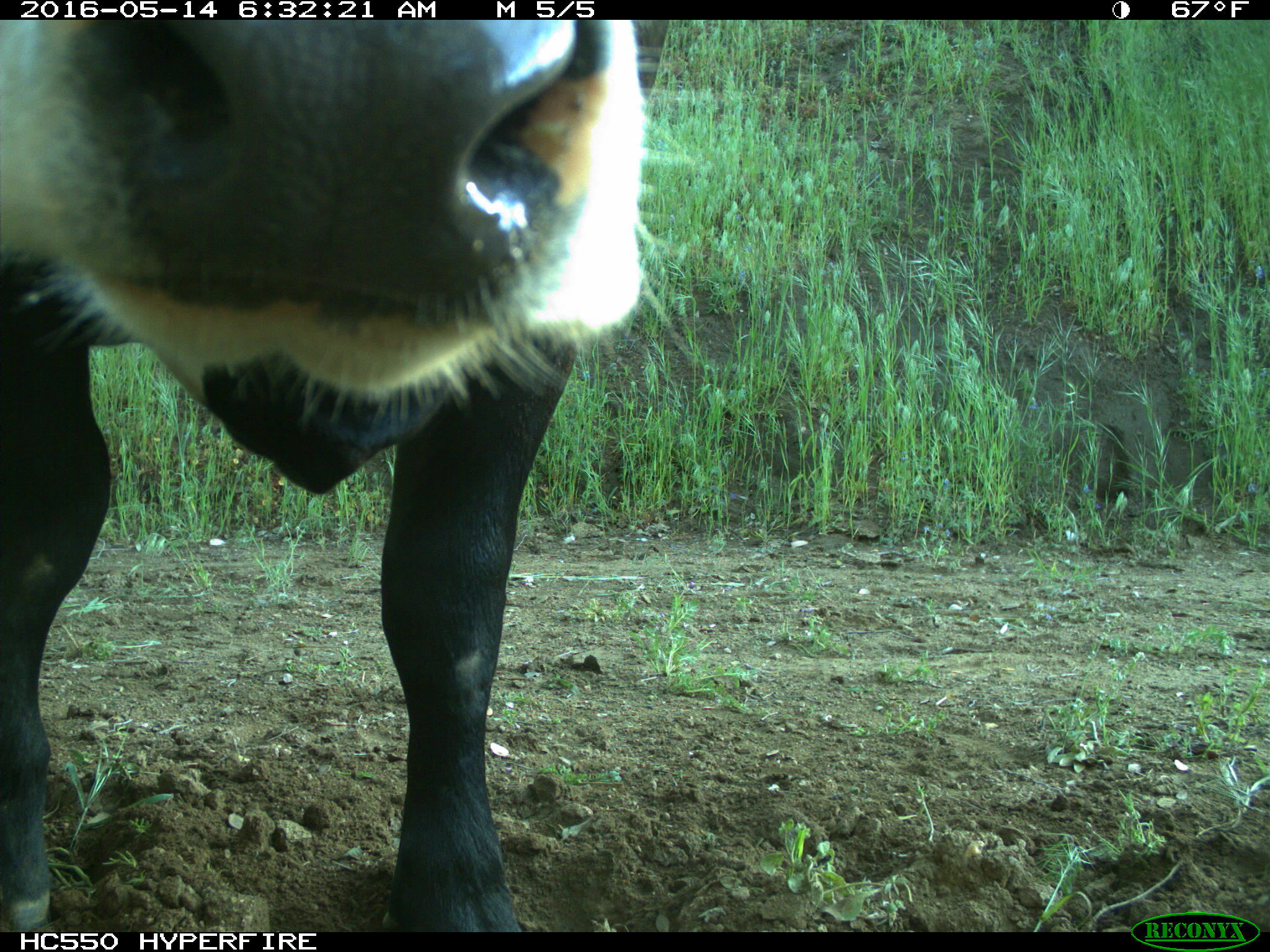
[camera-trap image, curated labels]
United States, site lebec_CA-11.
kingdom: Animalia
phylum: Chordata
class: Mammalia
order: Artiodactyla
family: Bovidae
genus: Bos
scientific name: Bos taurus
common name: domestic cow